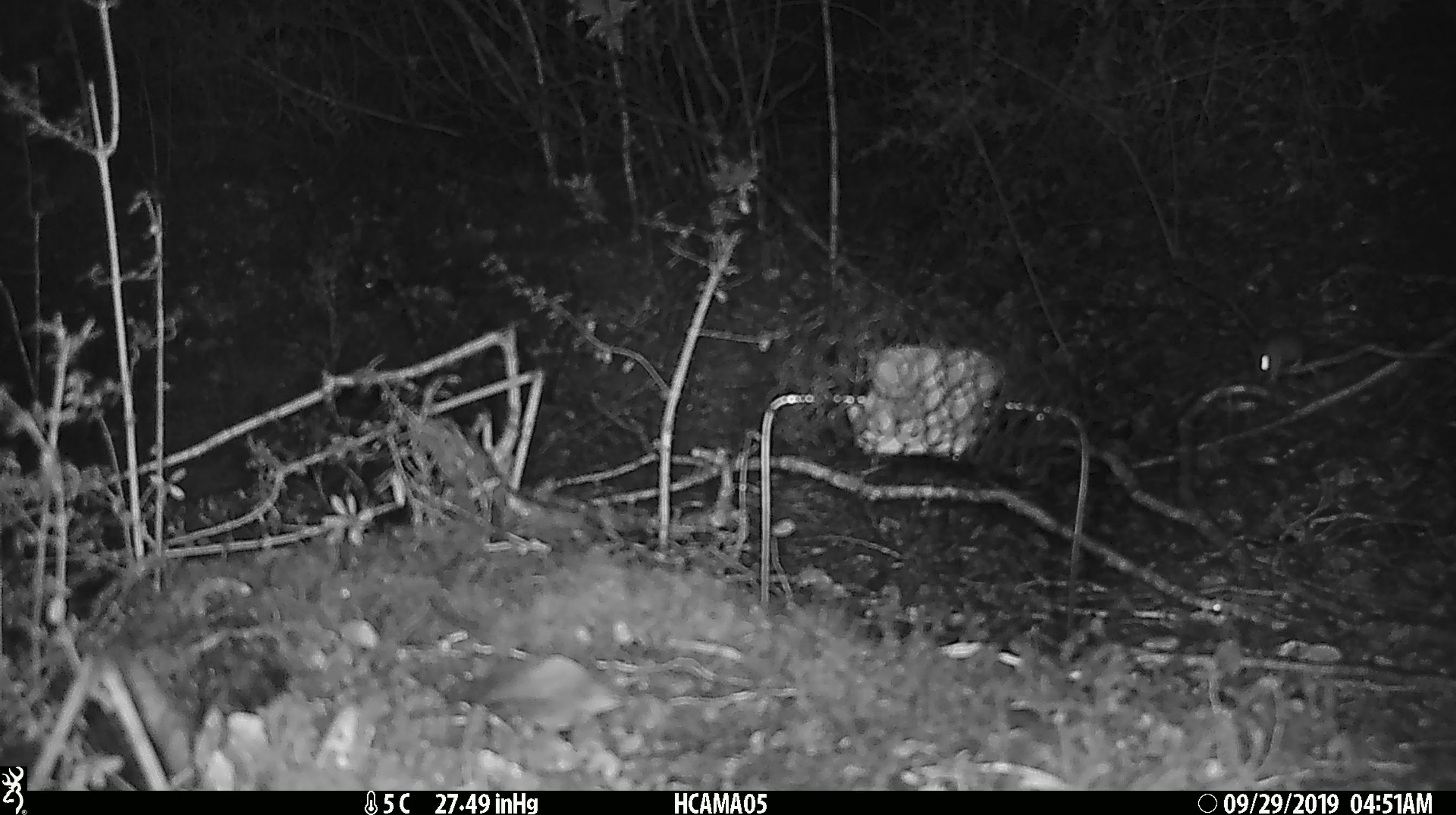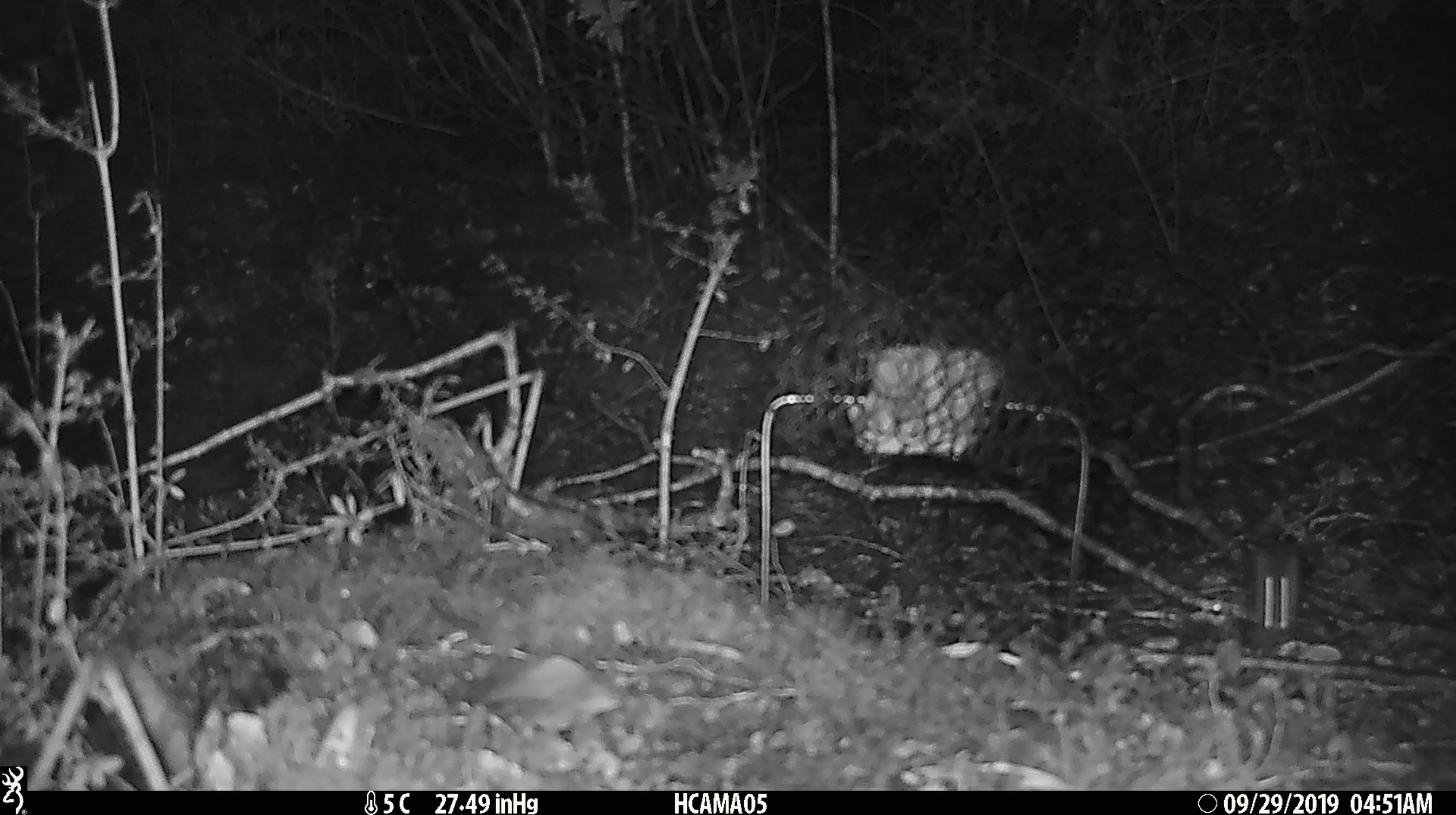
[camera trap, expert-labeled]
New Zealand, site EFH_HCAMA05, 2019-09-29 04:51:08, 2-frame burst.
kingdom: Animalia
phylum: Chordata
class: Mammalia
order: Rodentia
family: Muridae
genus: Mus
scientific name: Mus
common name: mouse